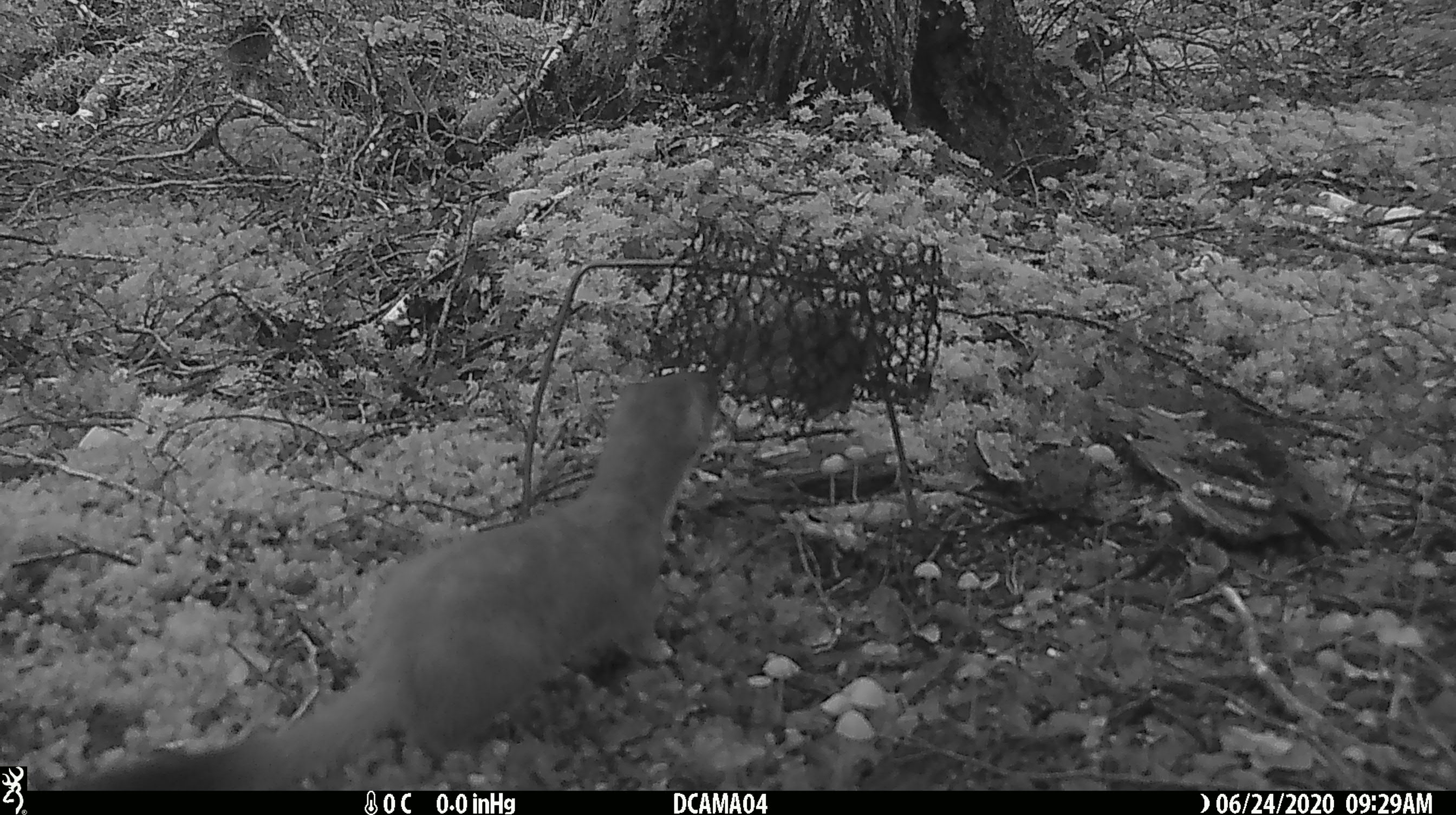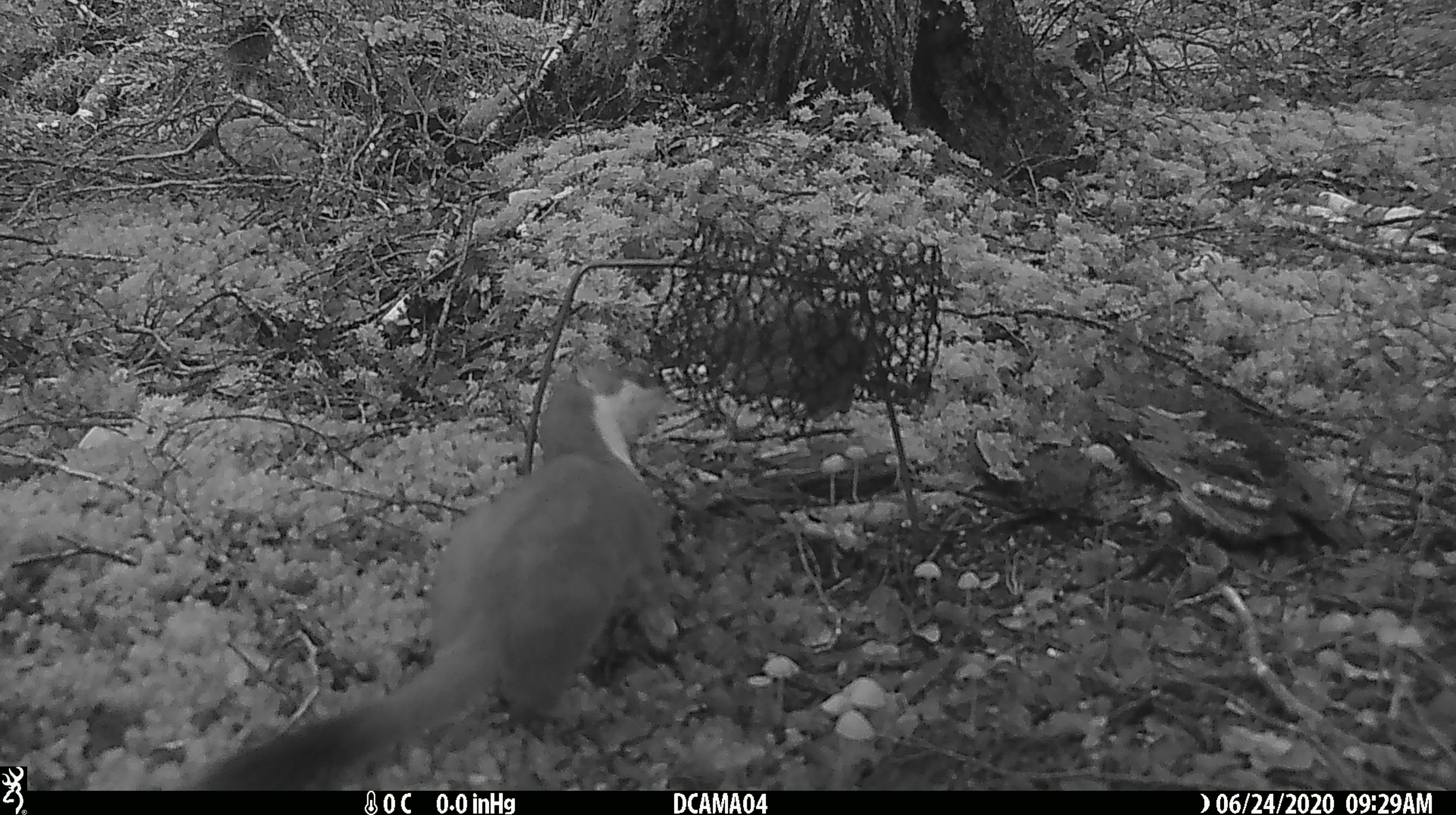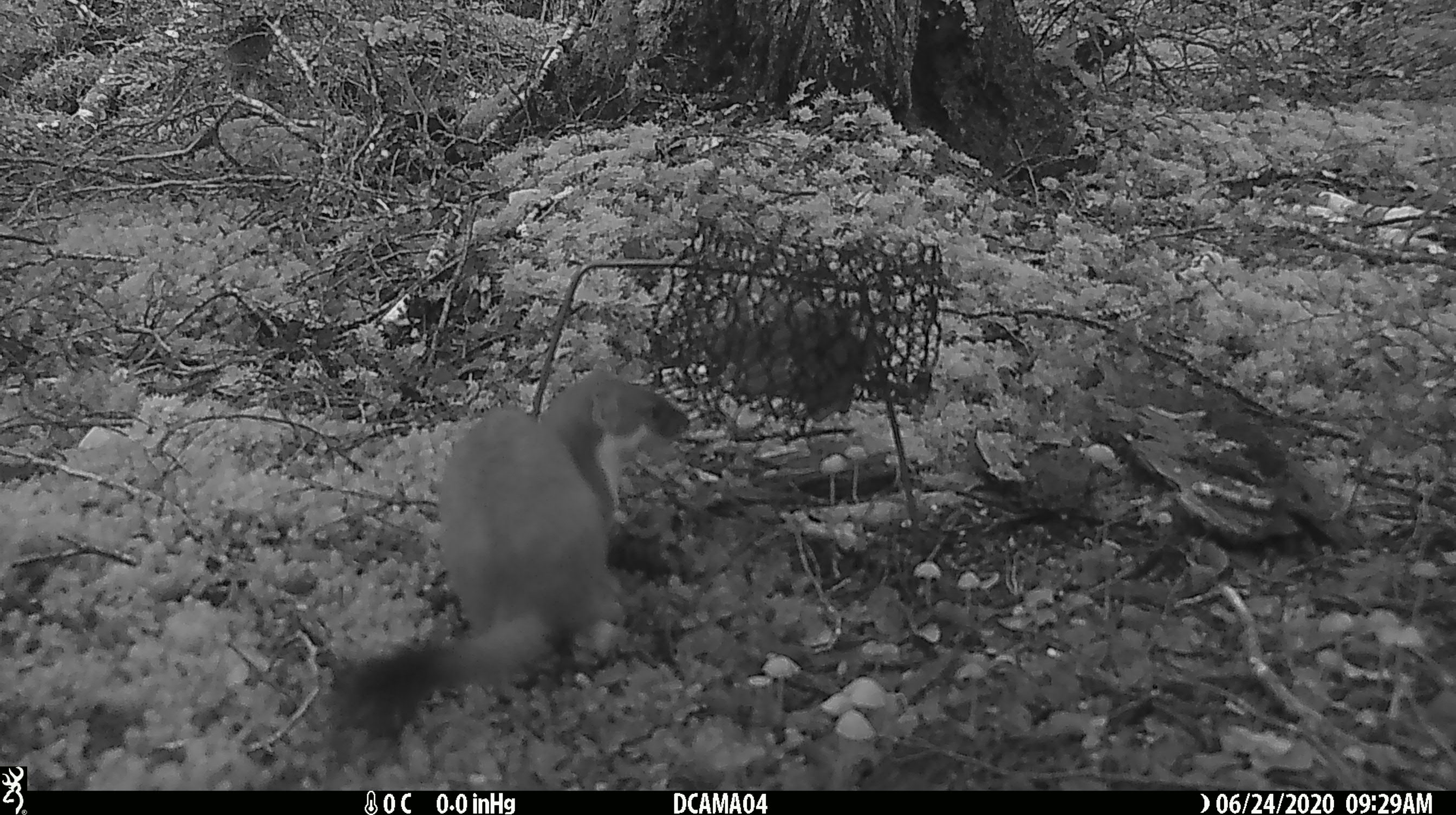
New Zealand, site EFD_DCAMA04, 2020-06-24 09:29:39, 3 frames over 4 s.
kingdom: Animalia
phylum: Chordata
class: Mammalia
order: Carnivora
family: Mustelidae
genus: Mustela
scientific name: Mustela erminea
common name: stoat